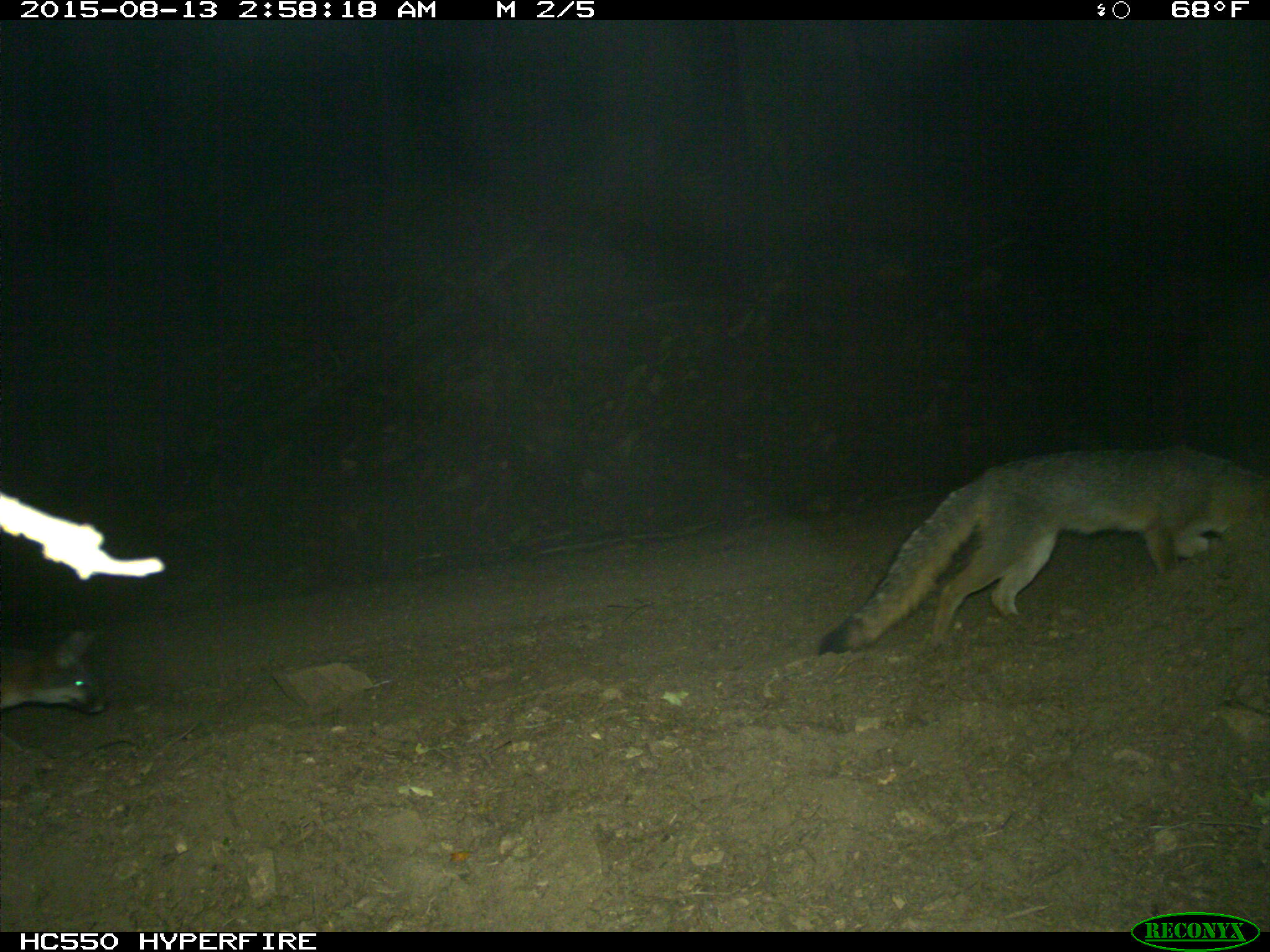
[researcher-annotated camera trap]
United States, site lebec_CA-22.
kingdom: Animalia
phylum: Chordata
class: Mammalia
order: Carnivora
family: Canidae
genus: Urocyon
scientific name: Urocyon cinereoargenteus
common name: gray fox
Urocyon cinereoargenteus (gray fox).